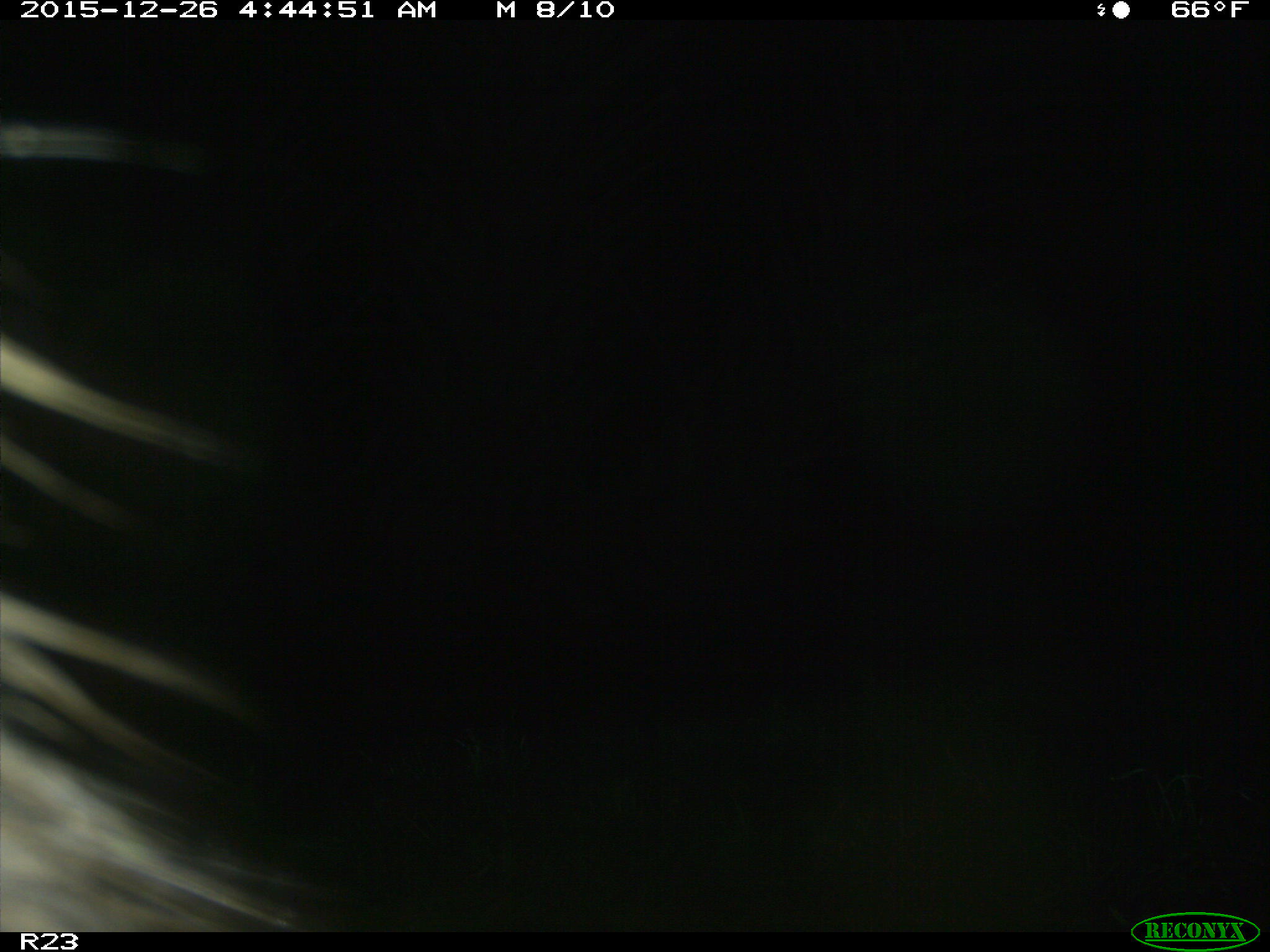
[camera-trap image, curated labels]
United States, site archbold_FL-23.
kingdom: Animalia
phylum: Chordata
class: Mammalia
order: Artiodactyla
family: Suidae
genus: Sus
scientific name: Sus scrofa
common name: wild boar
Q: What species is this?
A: Sus scrofa (wild boar).